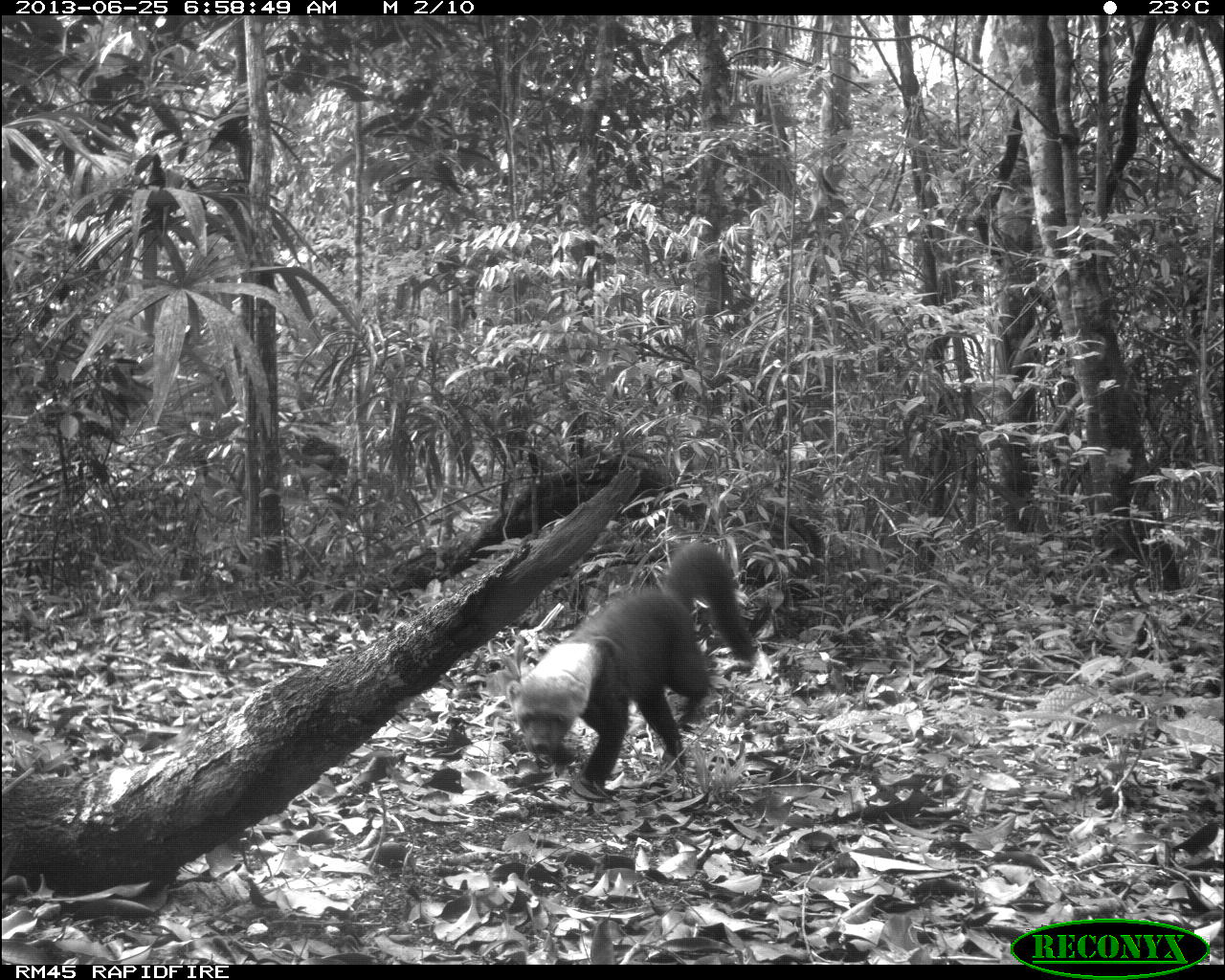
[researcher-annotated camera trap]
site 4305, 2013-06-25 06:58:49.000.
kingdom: Animalia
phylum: Chordata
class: Mammalia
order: Carnivora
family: Mustelidae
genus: Eira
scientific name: Eira barbara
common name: tayra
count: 1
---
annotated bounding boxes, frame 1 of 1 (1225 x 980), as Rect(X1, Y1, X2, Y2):
eira barbara: Rect(504, 539, 756, 795)